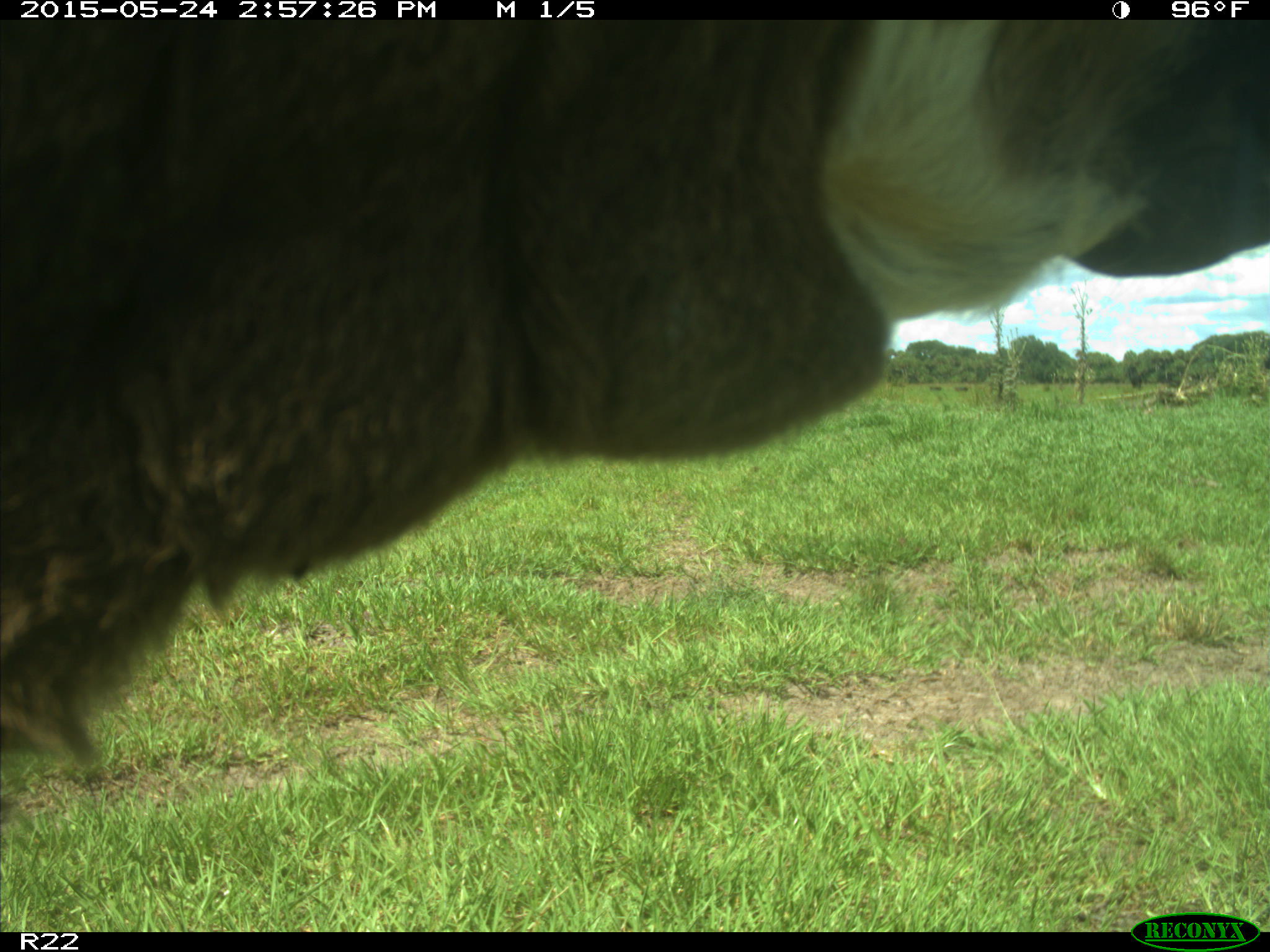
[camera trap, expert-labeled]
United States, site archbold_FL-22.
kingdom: Animalia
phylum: Chordata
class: Mammalia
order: Artiodactyla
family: Bovidae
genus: Bos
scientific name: Bos taurus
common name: domestic cow